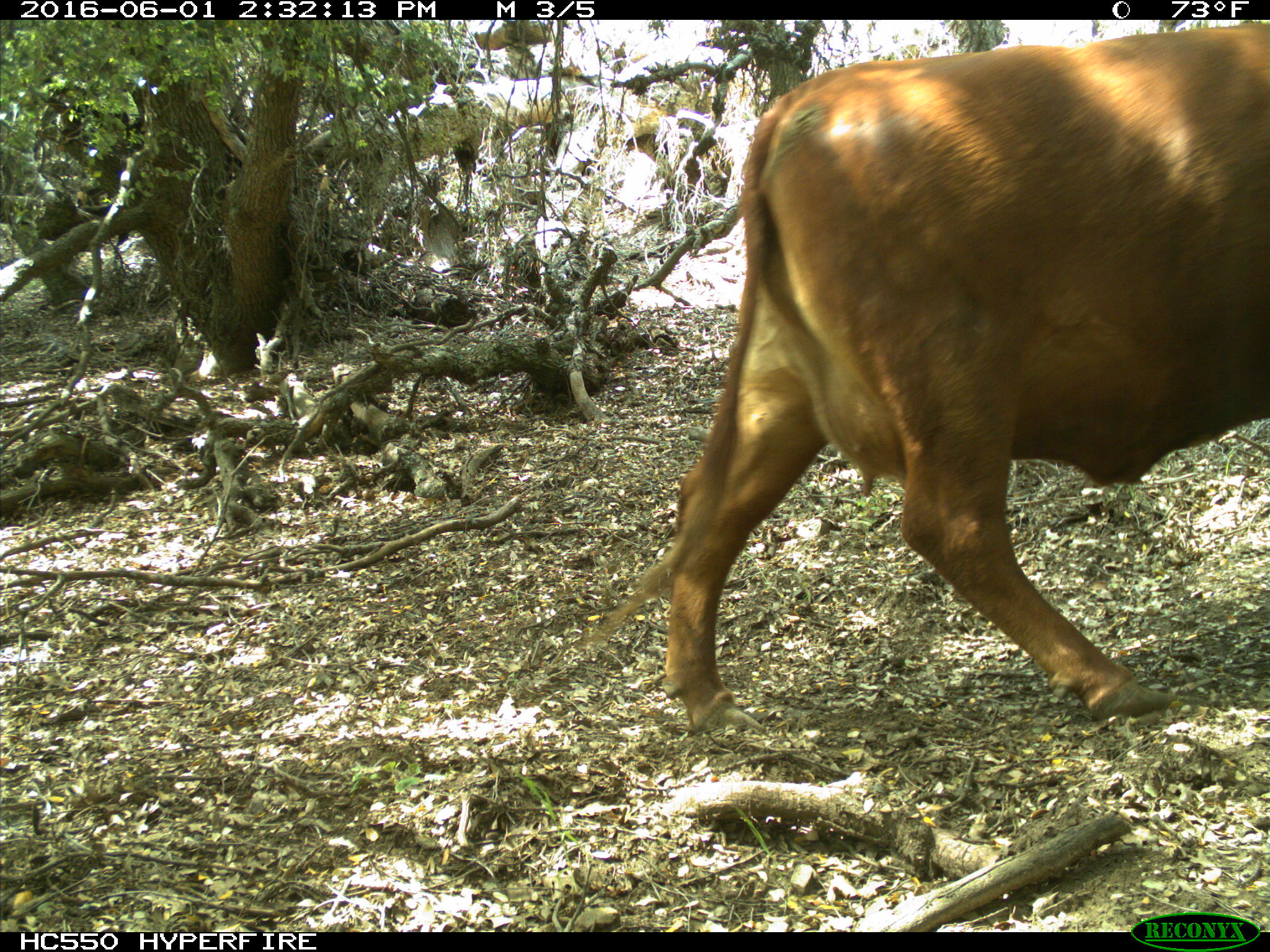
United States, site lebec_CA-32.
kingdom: Animalia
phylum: Chordata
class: Mammalia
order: Artiodactyla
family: Bovidae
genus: Bos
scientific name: Bos taurus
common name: domestic cow